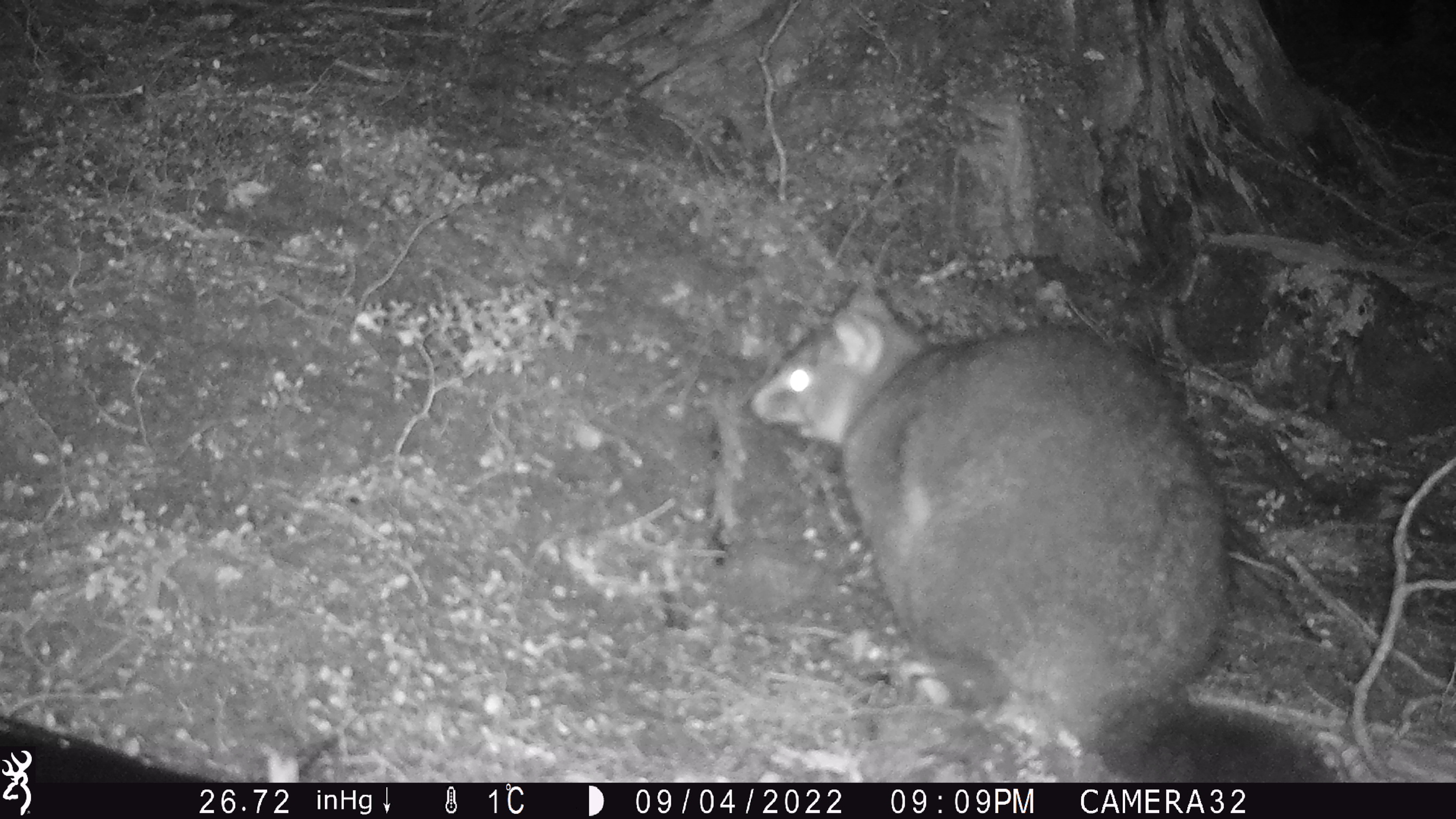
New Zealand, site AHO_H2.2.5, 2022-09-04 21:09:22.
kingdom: Animalia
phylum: Chordata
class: Mammalia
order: Diprotodontia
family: Phalangeridae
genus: Trichosurus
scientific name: Trichosurus vulpecula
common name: common brushtail possum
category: possum